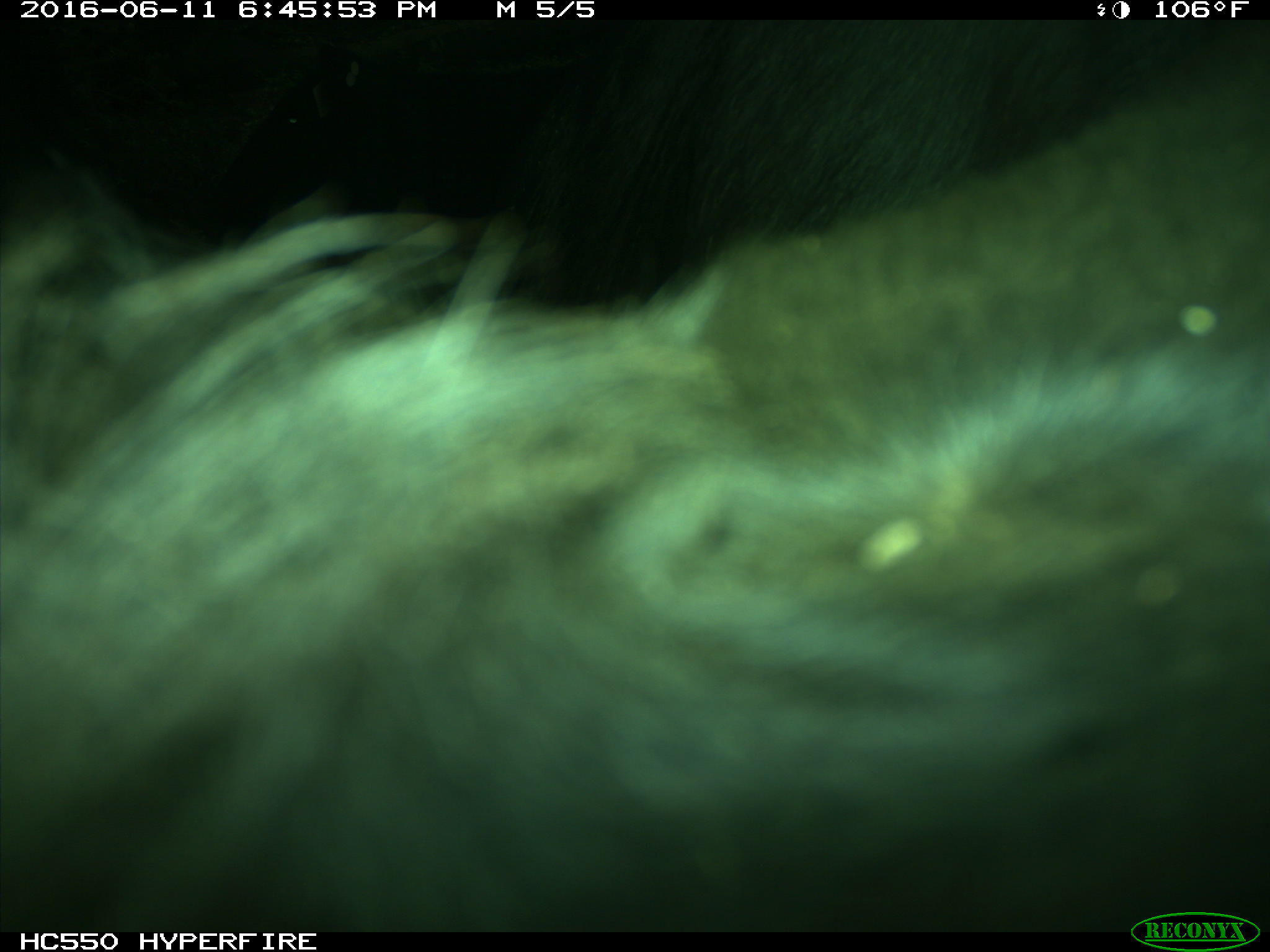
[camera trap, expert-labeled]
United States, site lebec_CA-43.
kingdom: Animalia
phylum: Chordata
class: Mammalia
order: Artiodactyla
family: Bovidae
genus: Bos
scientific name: Bos taurus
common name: domestic cow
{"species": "Bos taurus (domestic cow)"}